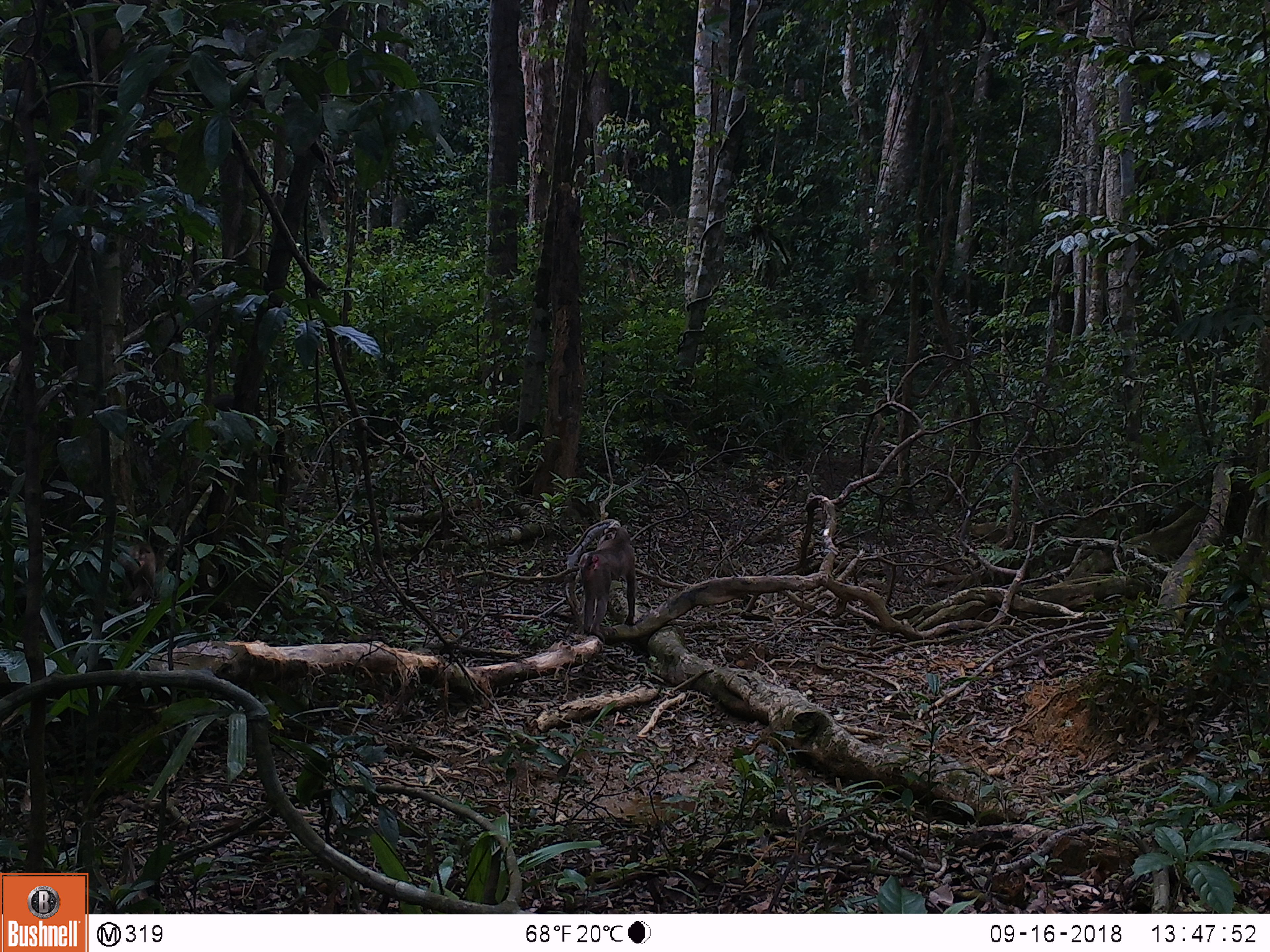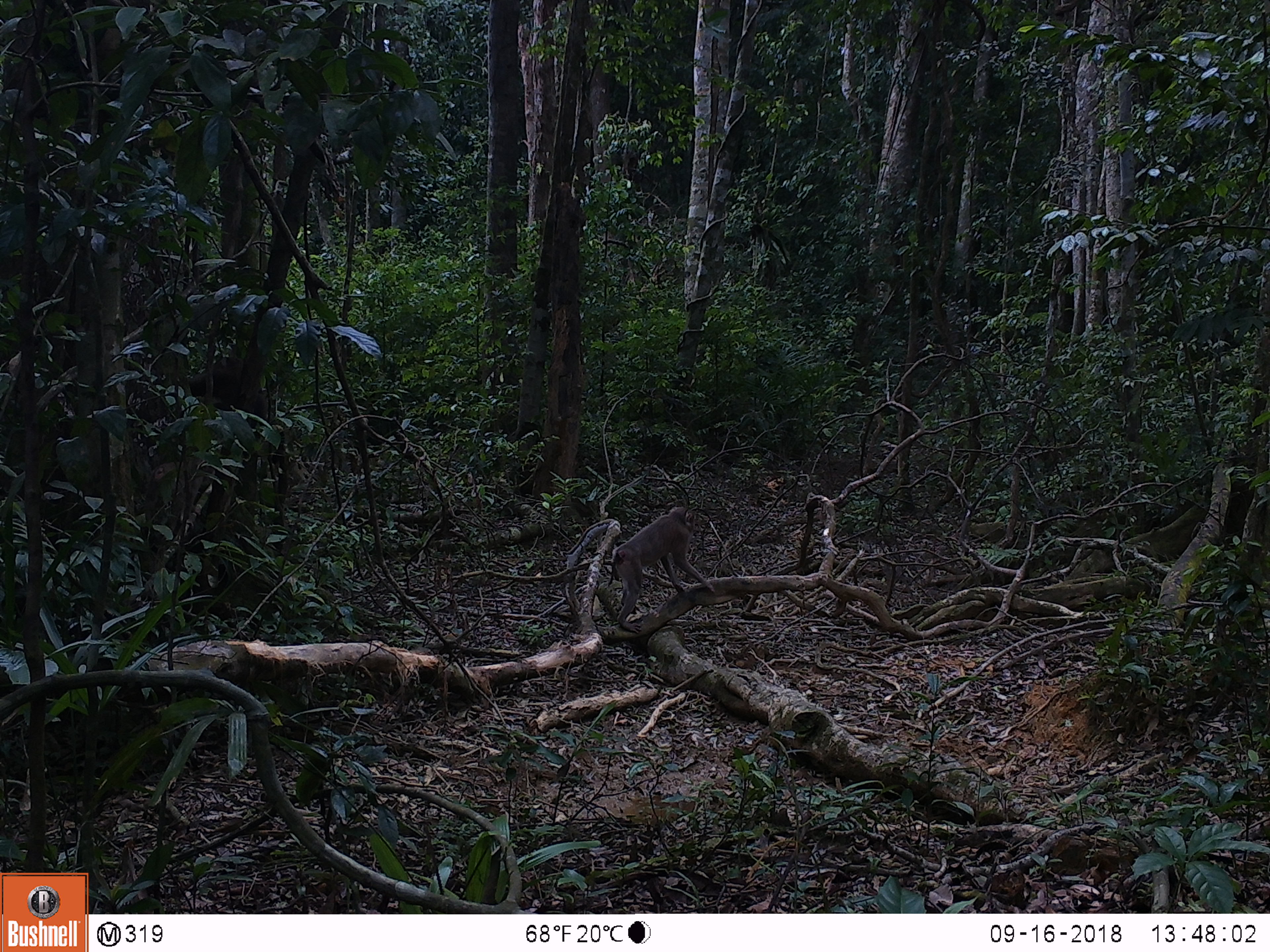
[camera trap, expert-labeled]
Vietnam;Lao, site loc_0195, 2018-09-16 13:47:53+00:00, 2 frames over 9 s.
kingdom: Animalia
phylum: Chordata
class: Mammalia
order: Primates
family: Cercopithecidae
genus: Macaca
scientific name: Macaca nemestrina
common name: pig-tailed macaque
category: pig tailed macaque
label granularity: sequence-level